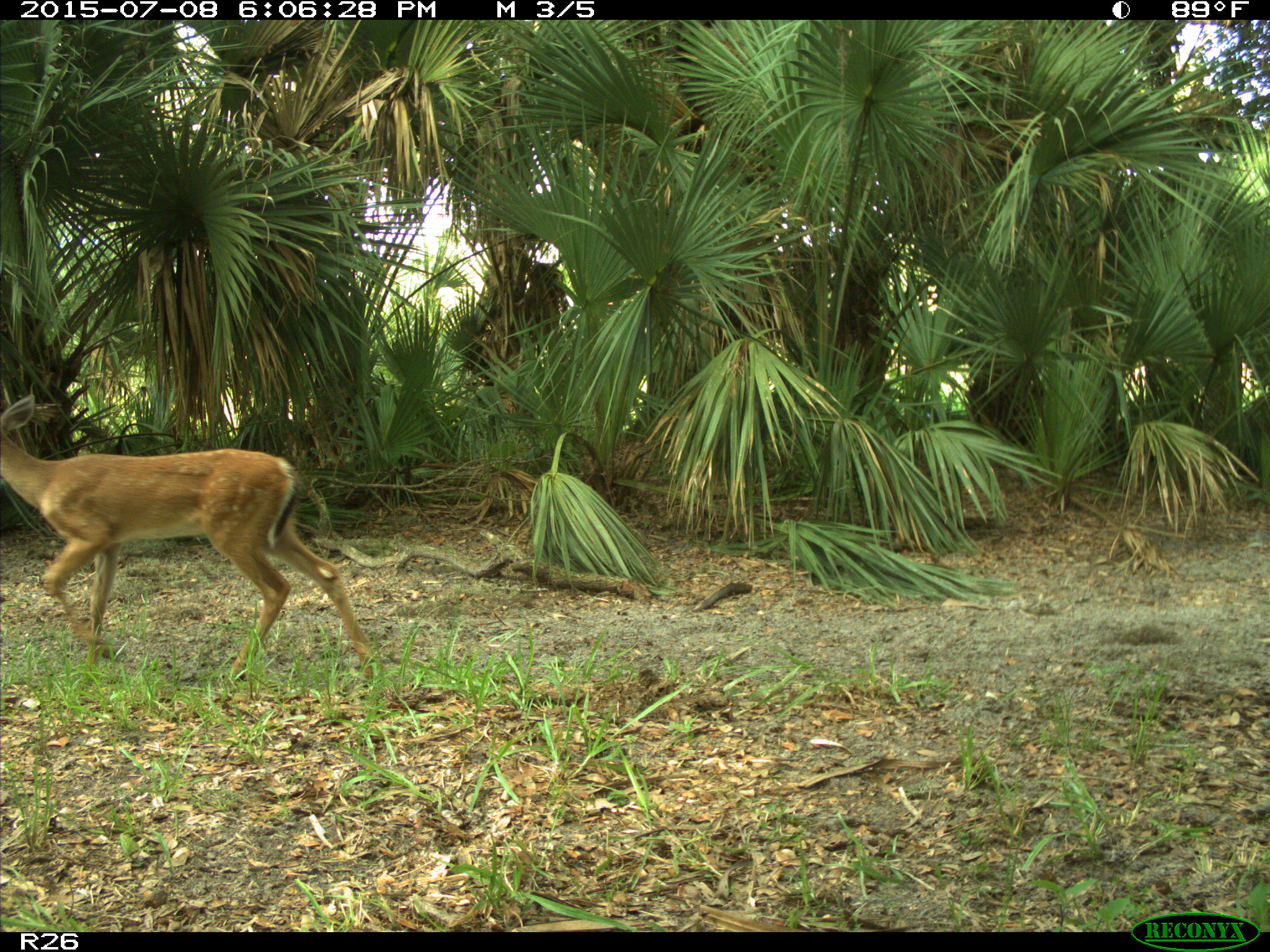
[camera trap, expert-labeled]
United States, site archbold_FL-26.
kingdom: Animalia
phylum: Chordata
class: Mammalia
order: Artiodactyla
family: Cervidae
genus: Odocoileus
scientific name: Odocoileus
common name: deer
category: unidentified deer